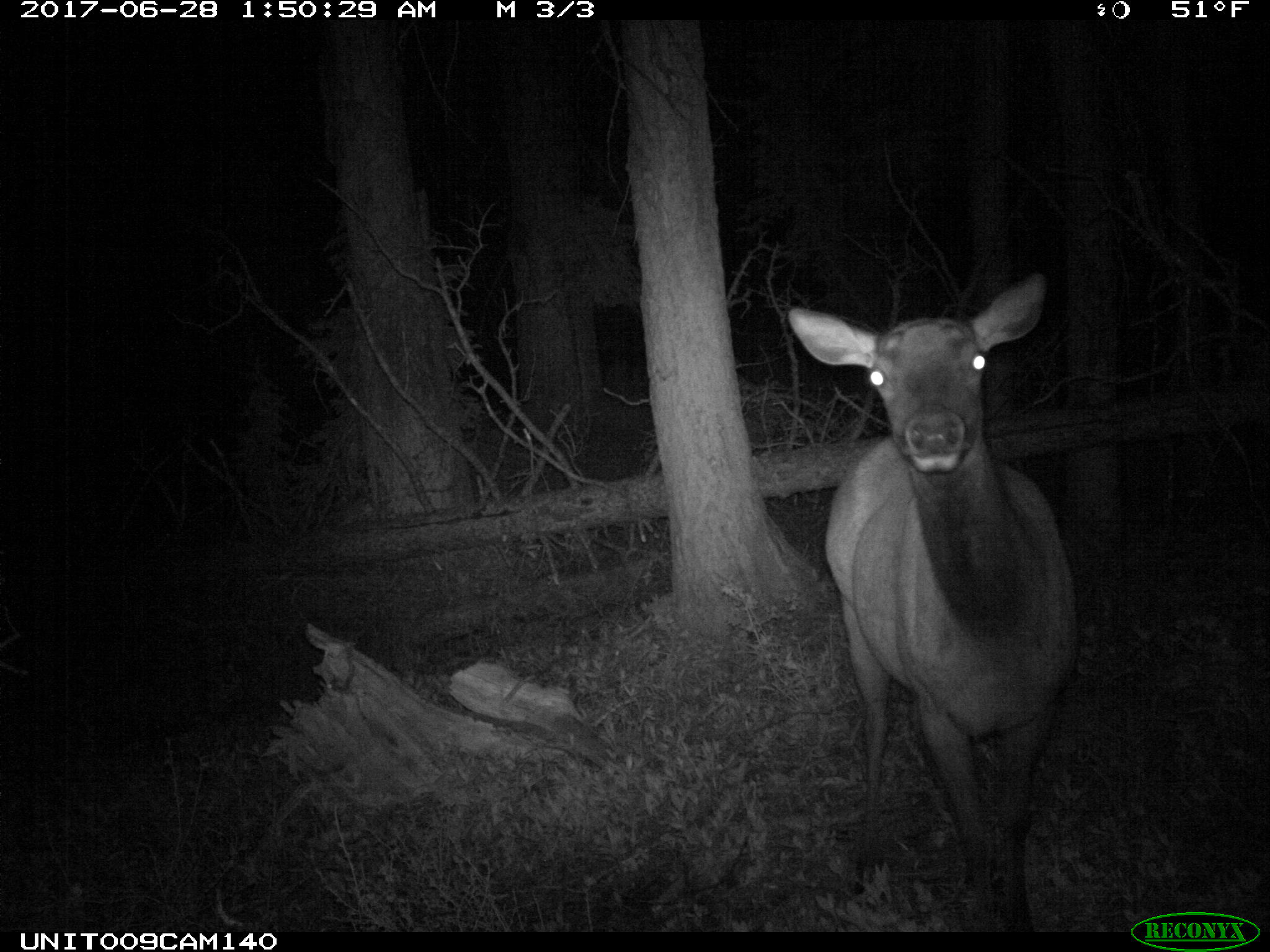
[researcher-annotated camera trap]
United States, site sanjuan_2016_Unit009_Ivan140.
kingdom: Animalia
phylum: Chordata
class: Mammalia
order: Artiodactyla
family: Cervidae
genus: Cervus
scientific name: Cervus elaphus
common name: red deer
Cervus elaphus (red deer).